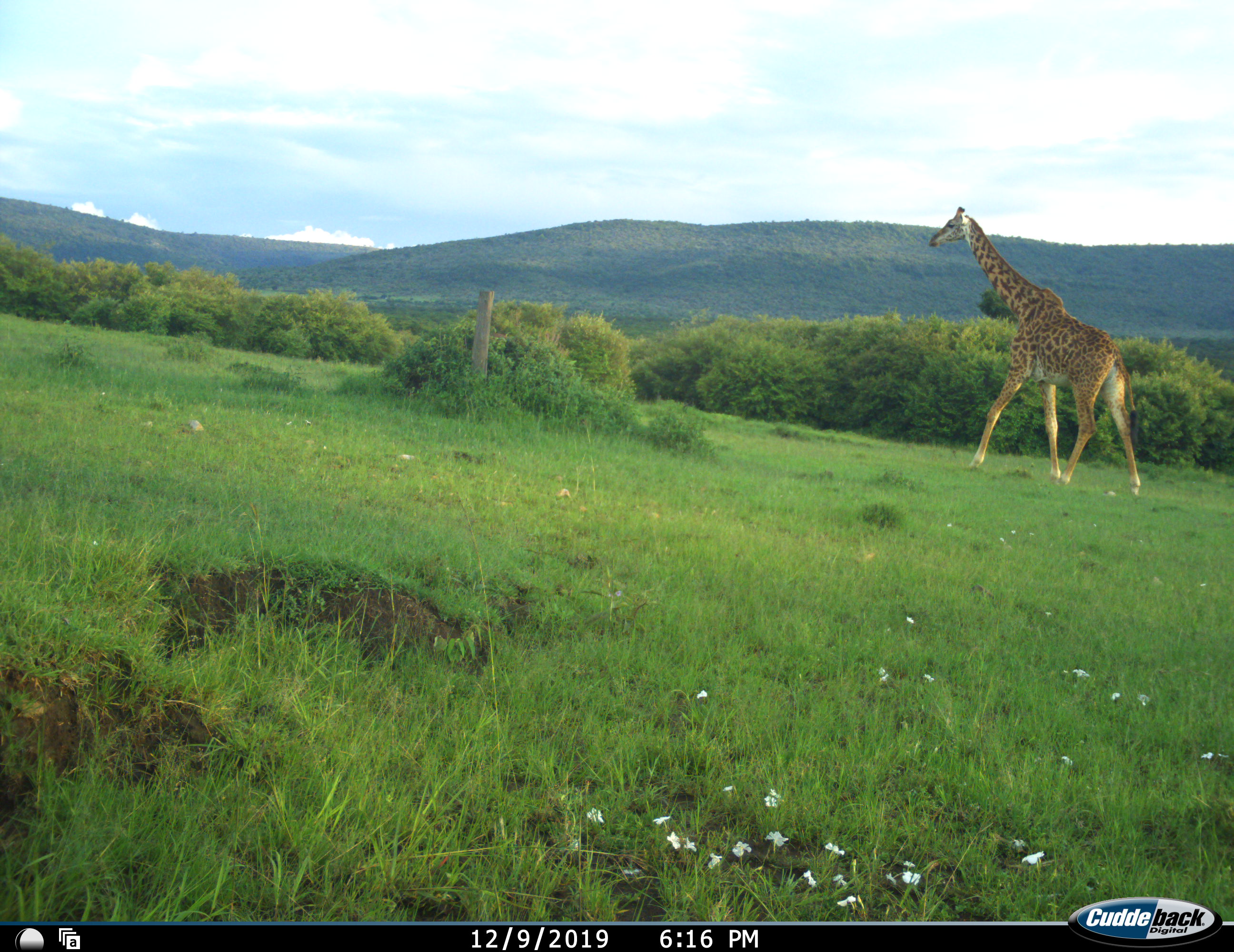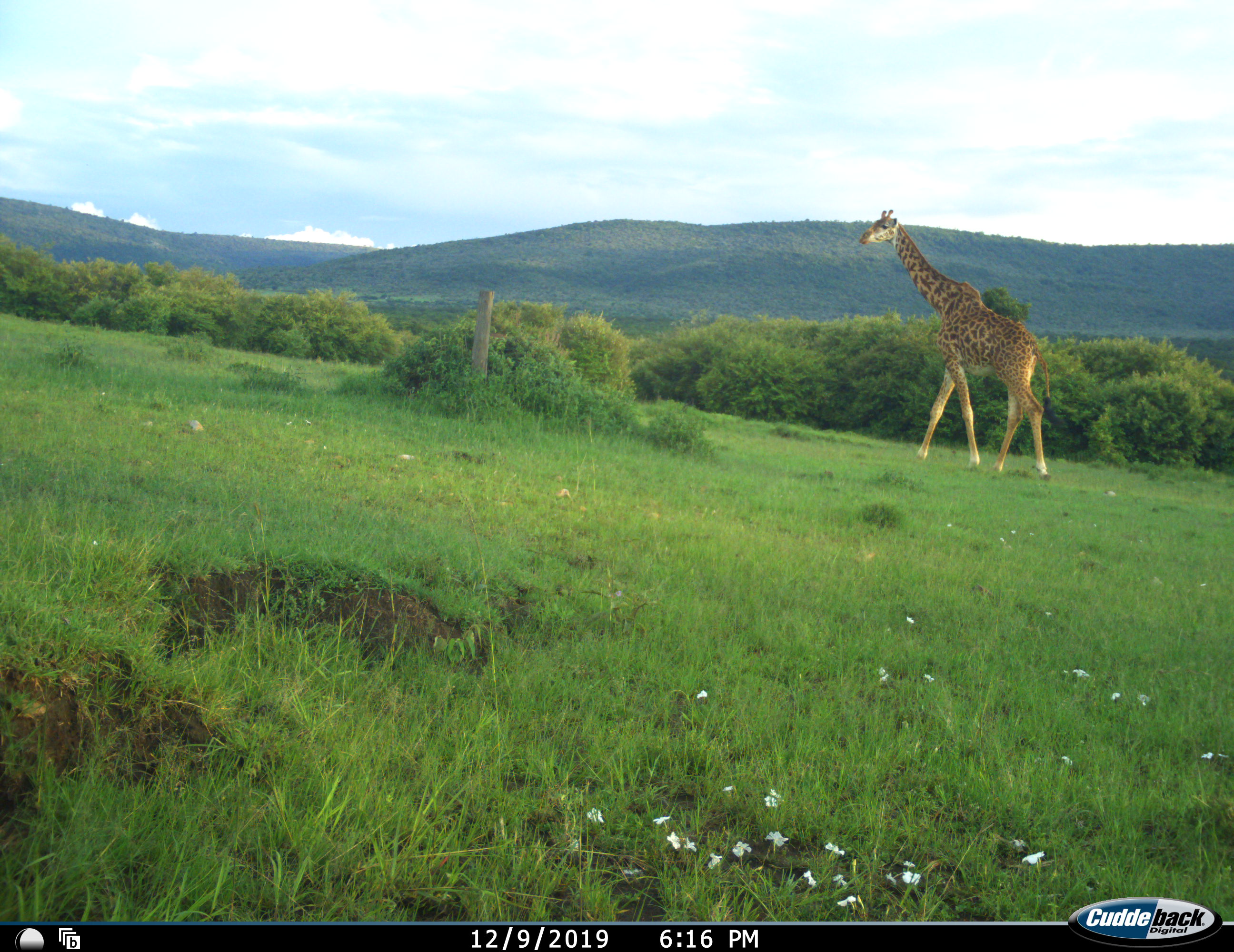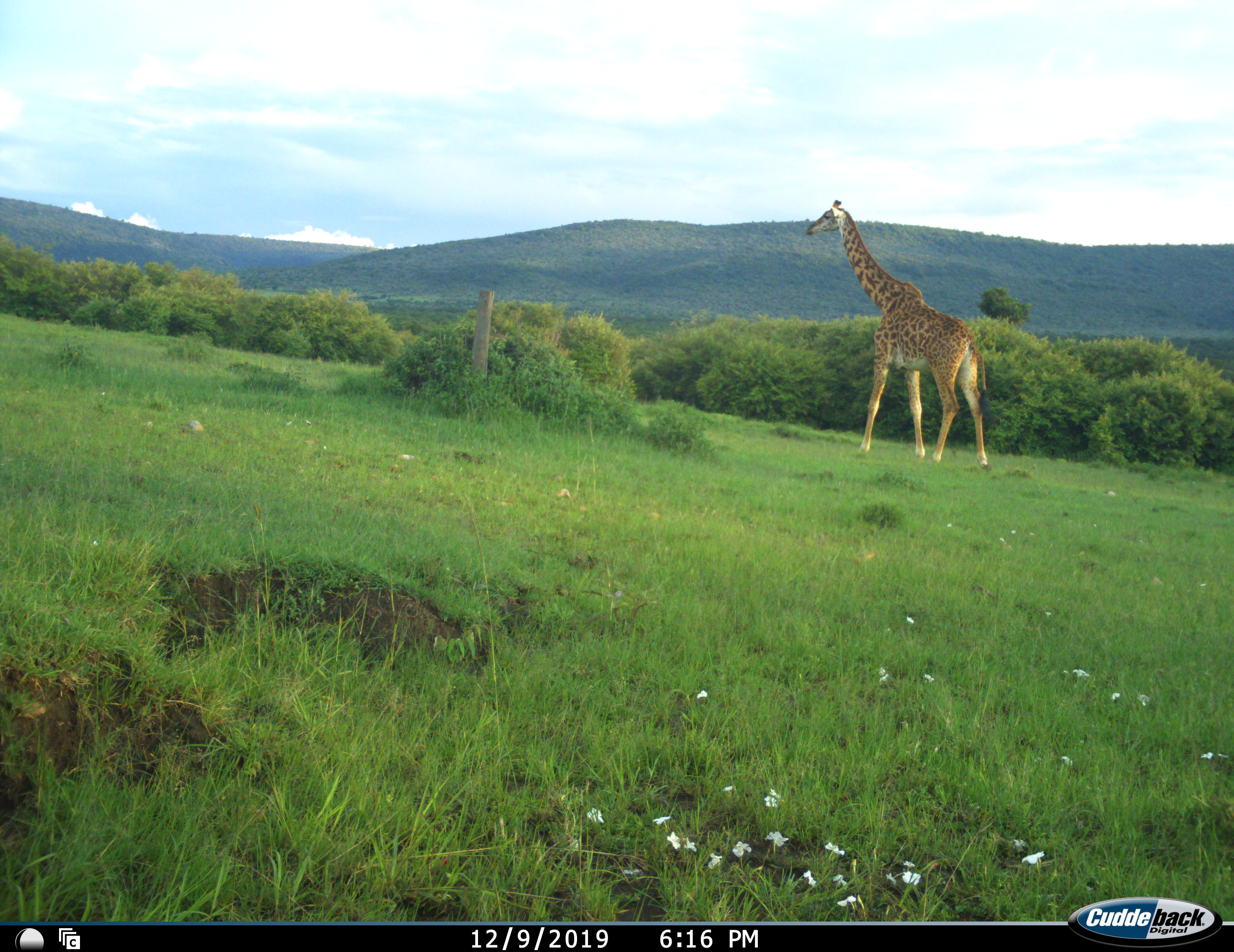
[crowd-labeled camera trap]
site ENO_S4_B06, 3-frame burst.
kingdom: Animalia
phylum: Chordata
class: Mammalia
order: Artiodactyla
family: Giraffidae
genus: Giraffa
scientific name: Giraffa camelopardalis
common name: giraffe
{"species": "giraffe (Giraffa camelopardalis)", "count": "1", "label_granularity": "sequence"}